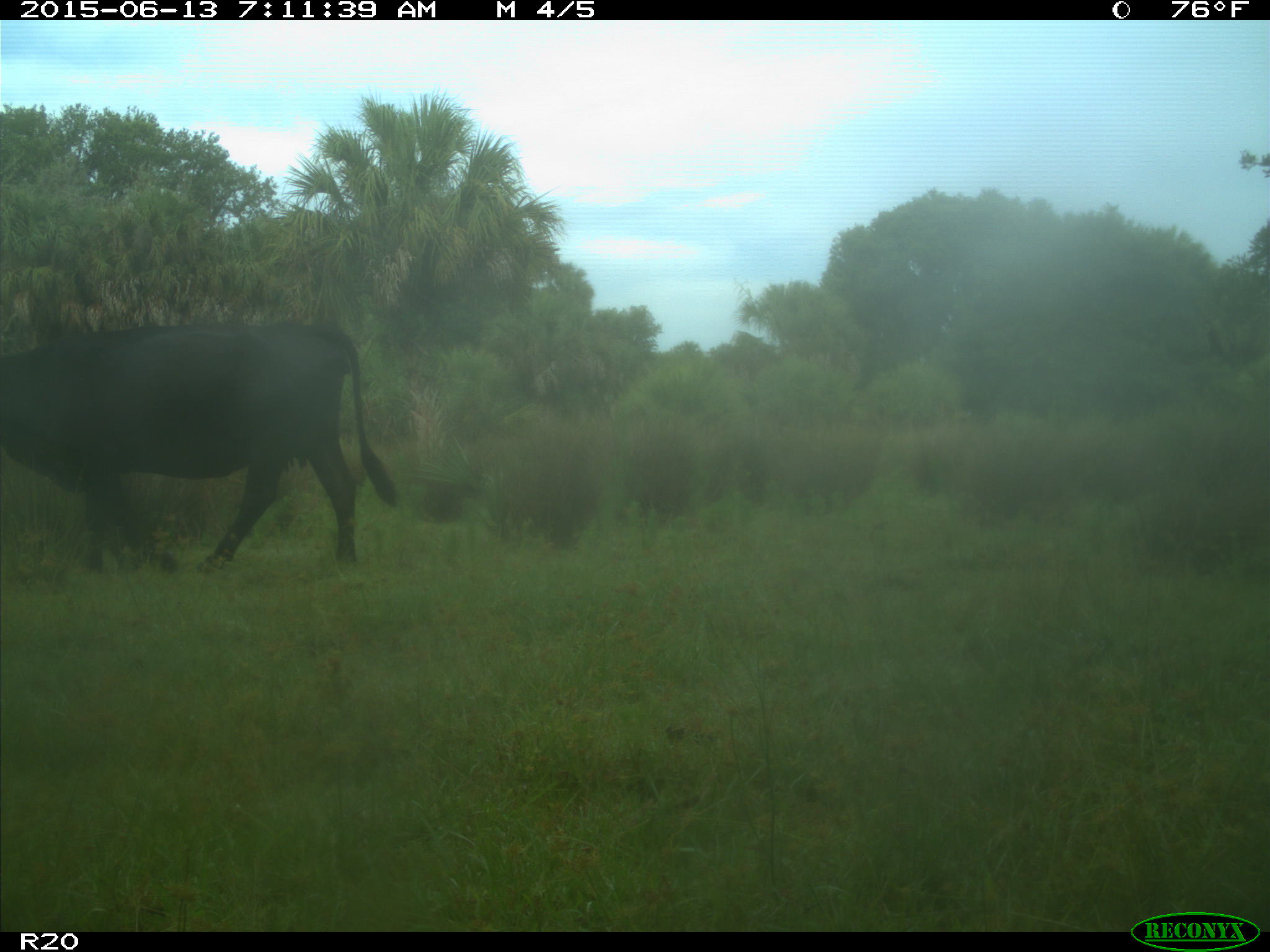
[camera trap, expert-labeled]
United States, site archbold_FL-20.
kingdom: Animalia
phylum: Chordata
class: Mammalia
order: Artiodactyla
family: Bovidae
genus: Bos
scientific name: Bos taurus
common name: domestic cow